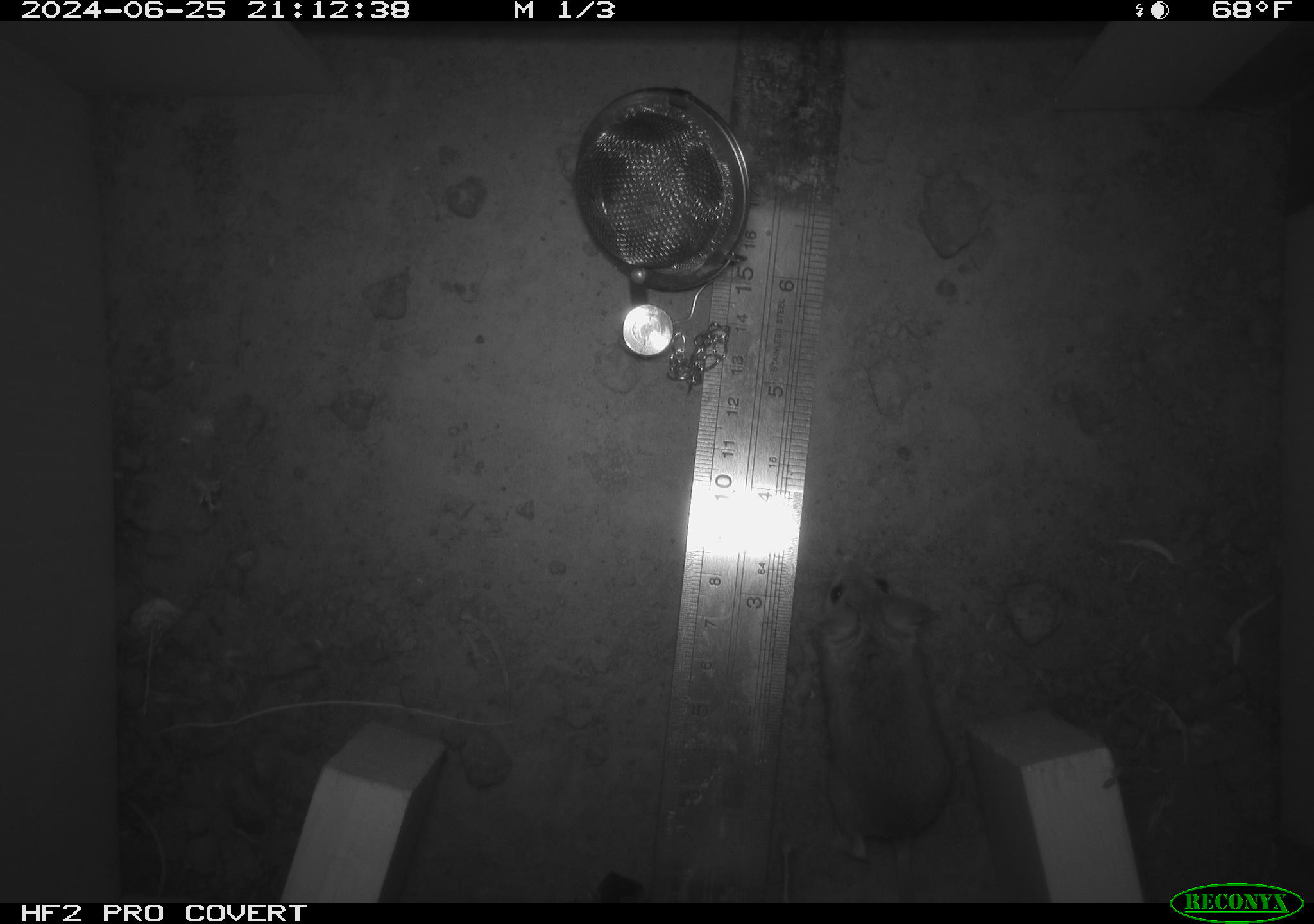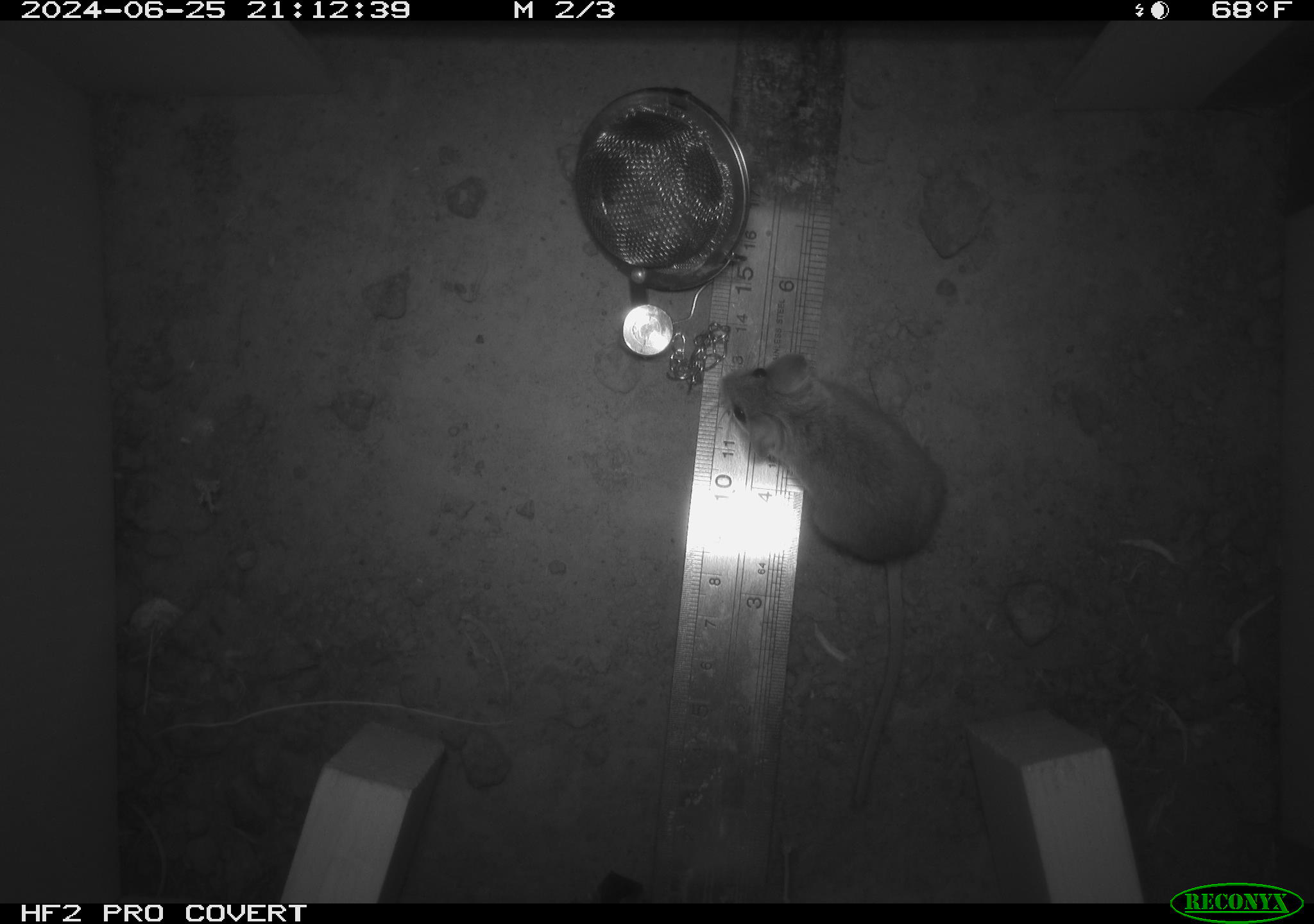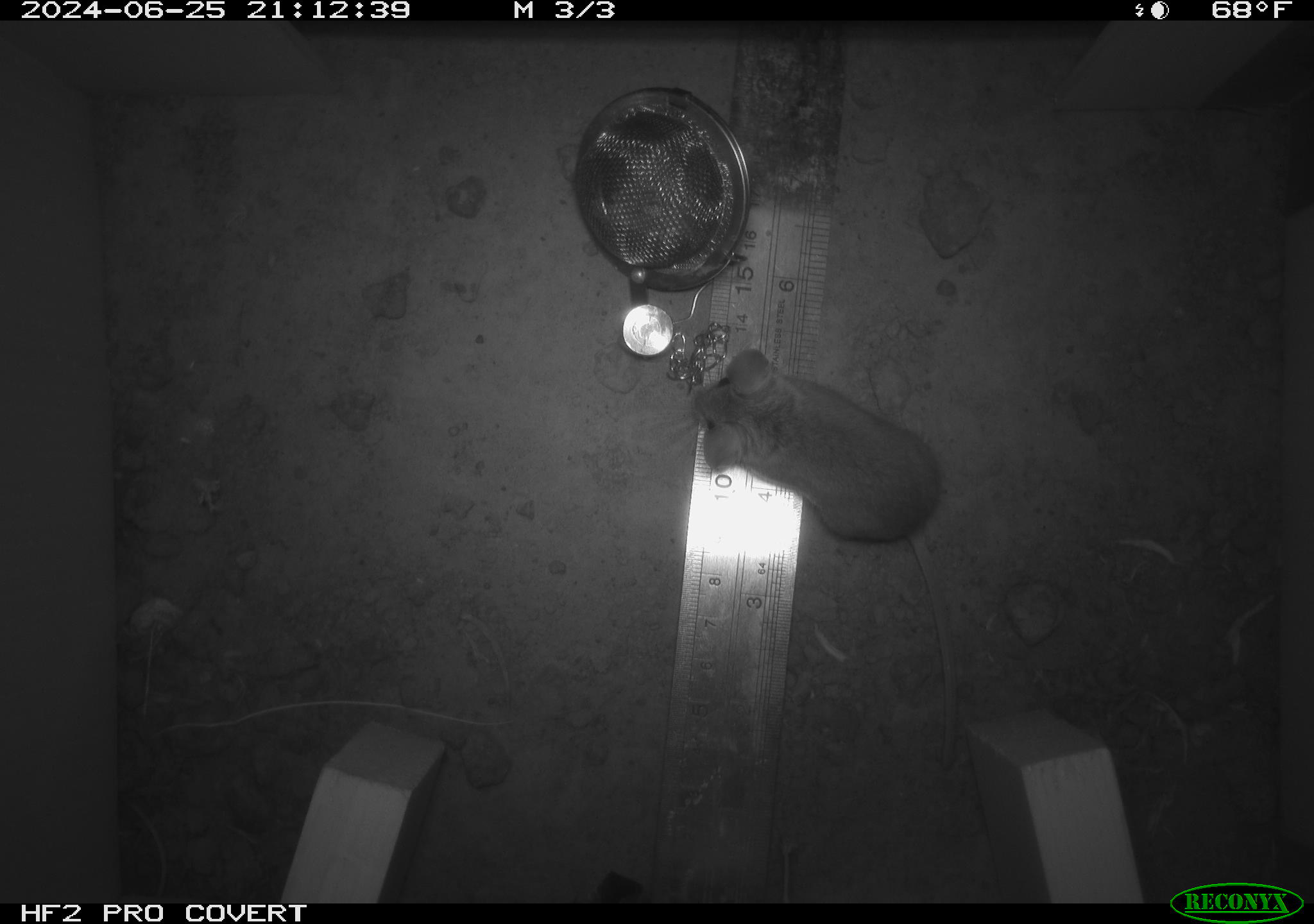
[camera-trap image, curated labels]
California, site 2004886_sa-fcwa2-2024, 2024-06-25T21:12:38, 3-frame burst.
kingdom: Animalia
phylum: Chordata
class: Mammalia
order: Rodentia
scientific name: Rodentia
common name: mouse species